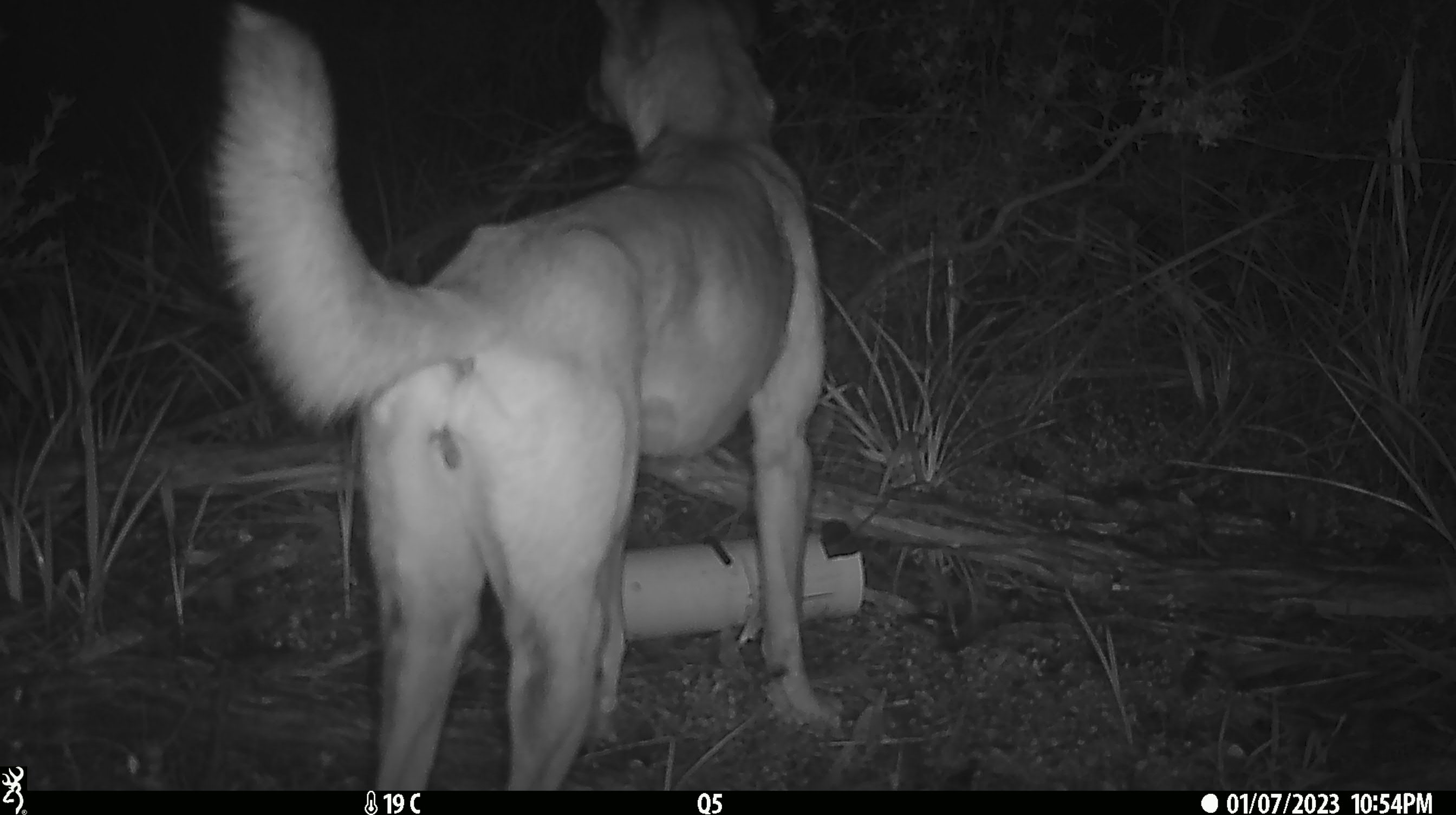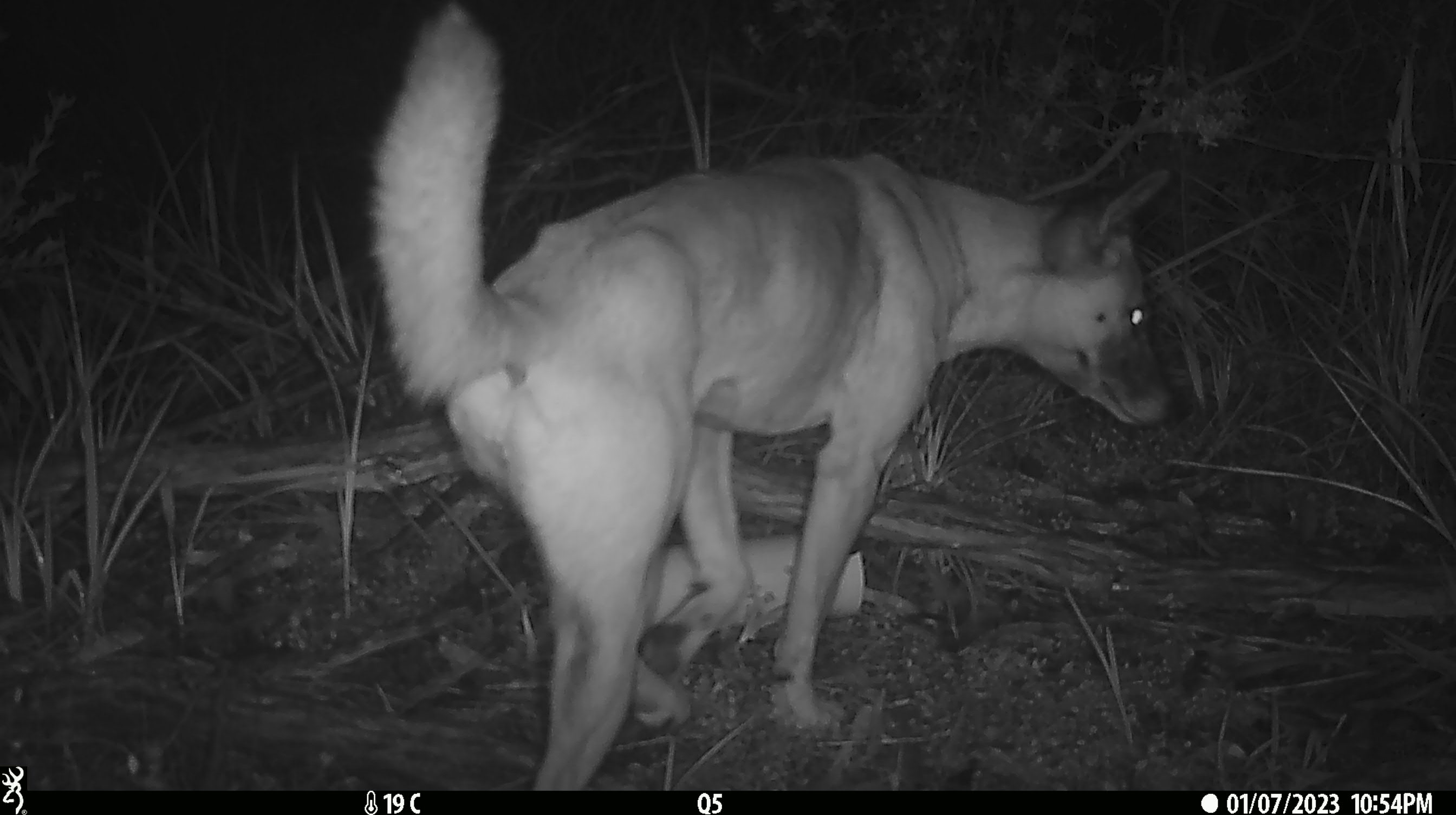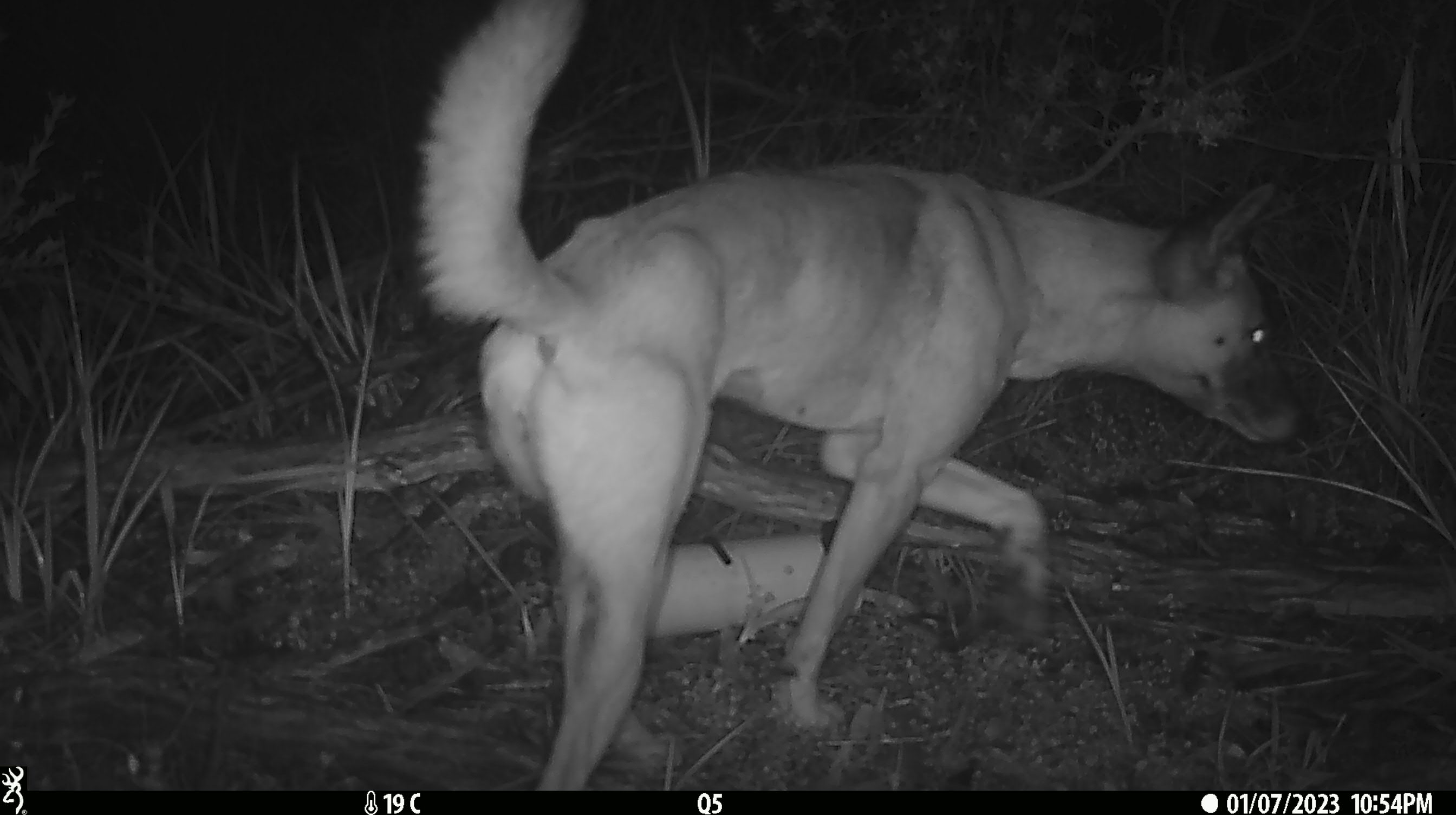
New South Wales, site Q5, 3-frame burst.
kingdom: Animalia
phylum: Chordata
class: Mammalia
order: Carnivora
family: Canidae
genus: Canis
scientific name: Canis familiaris dingo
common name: dingo